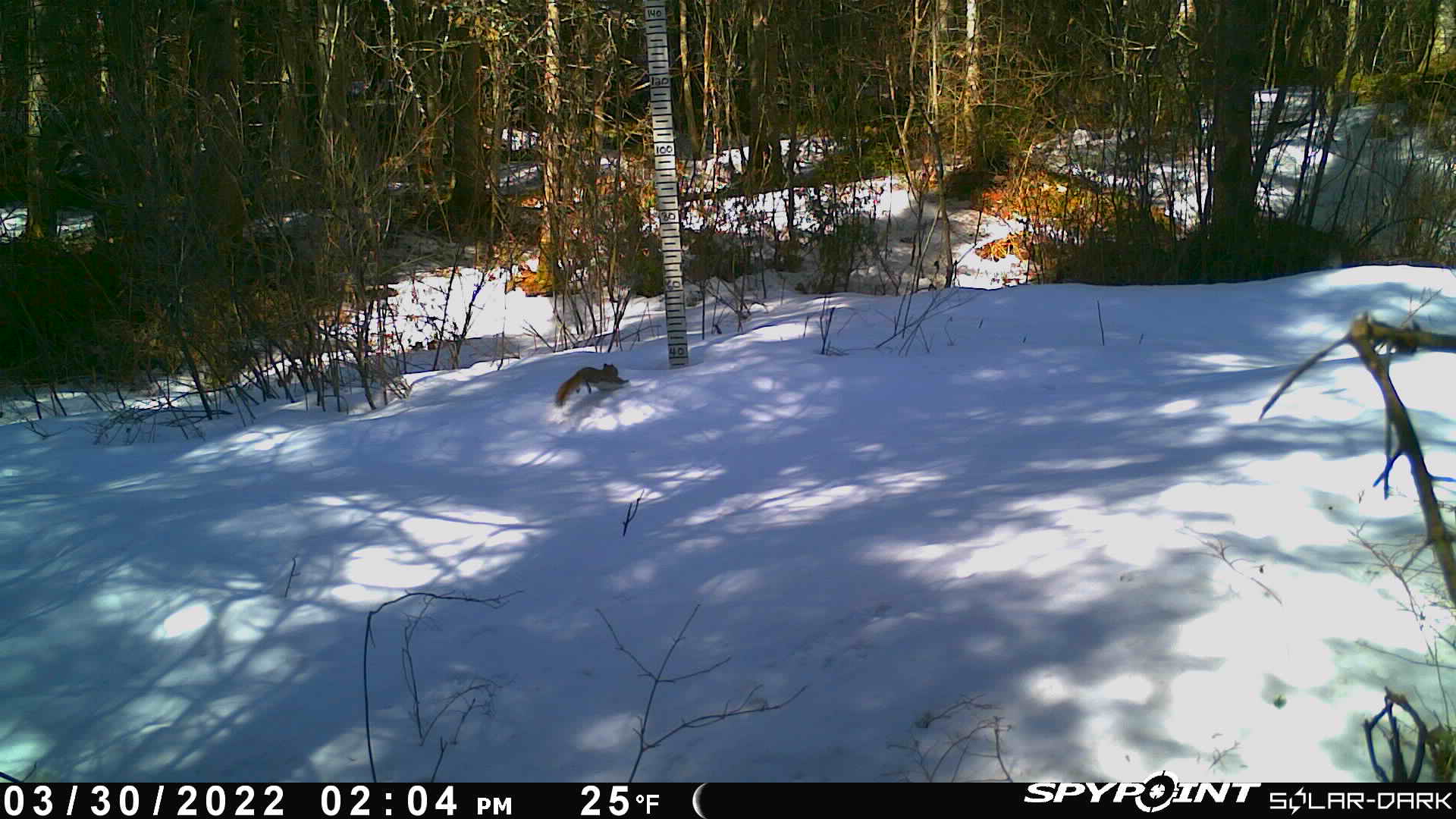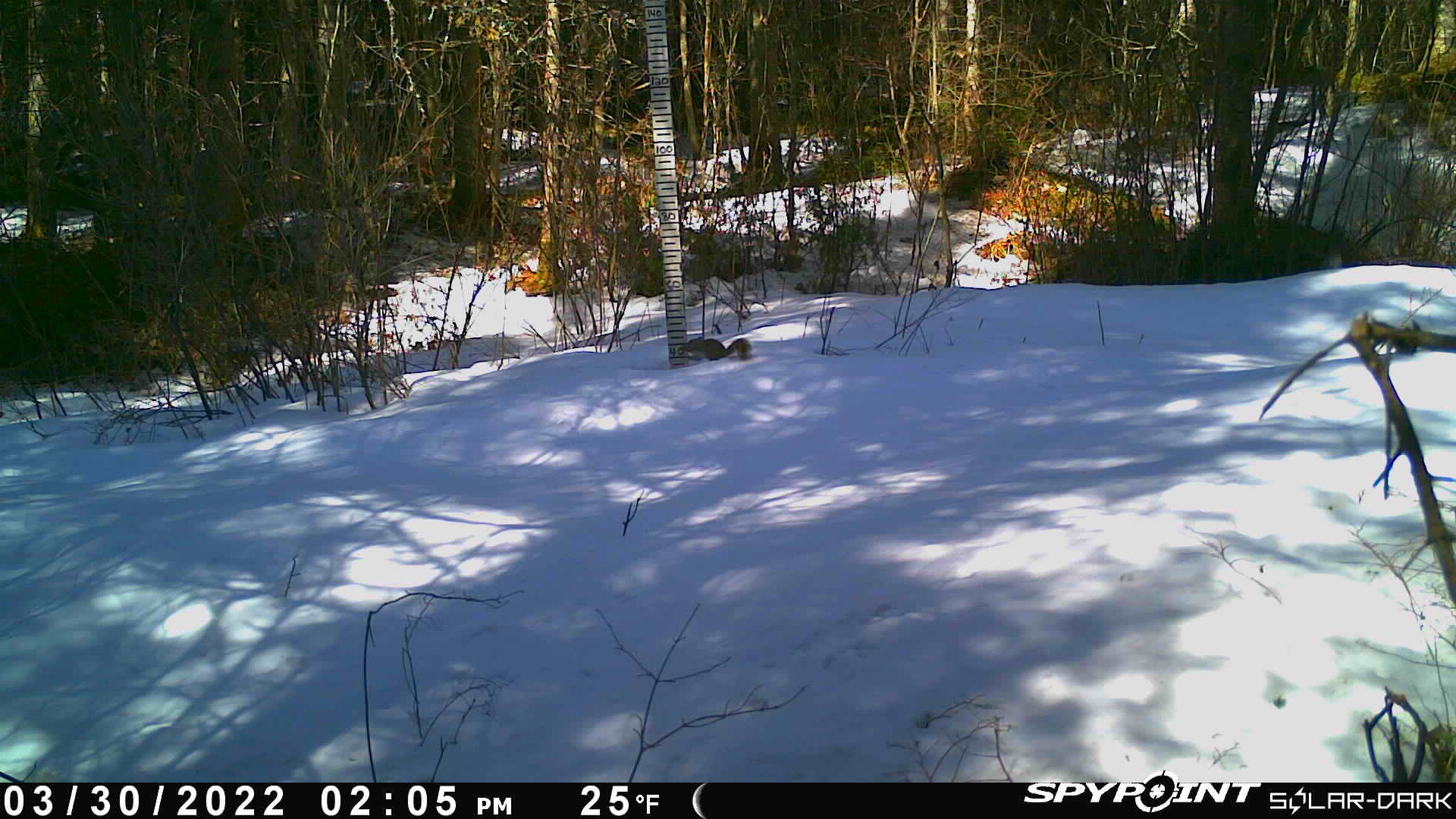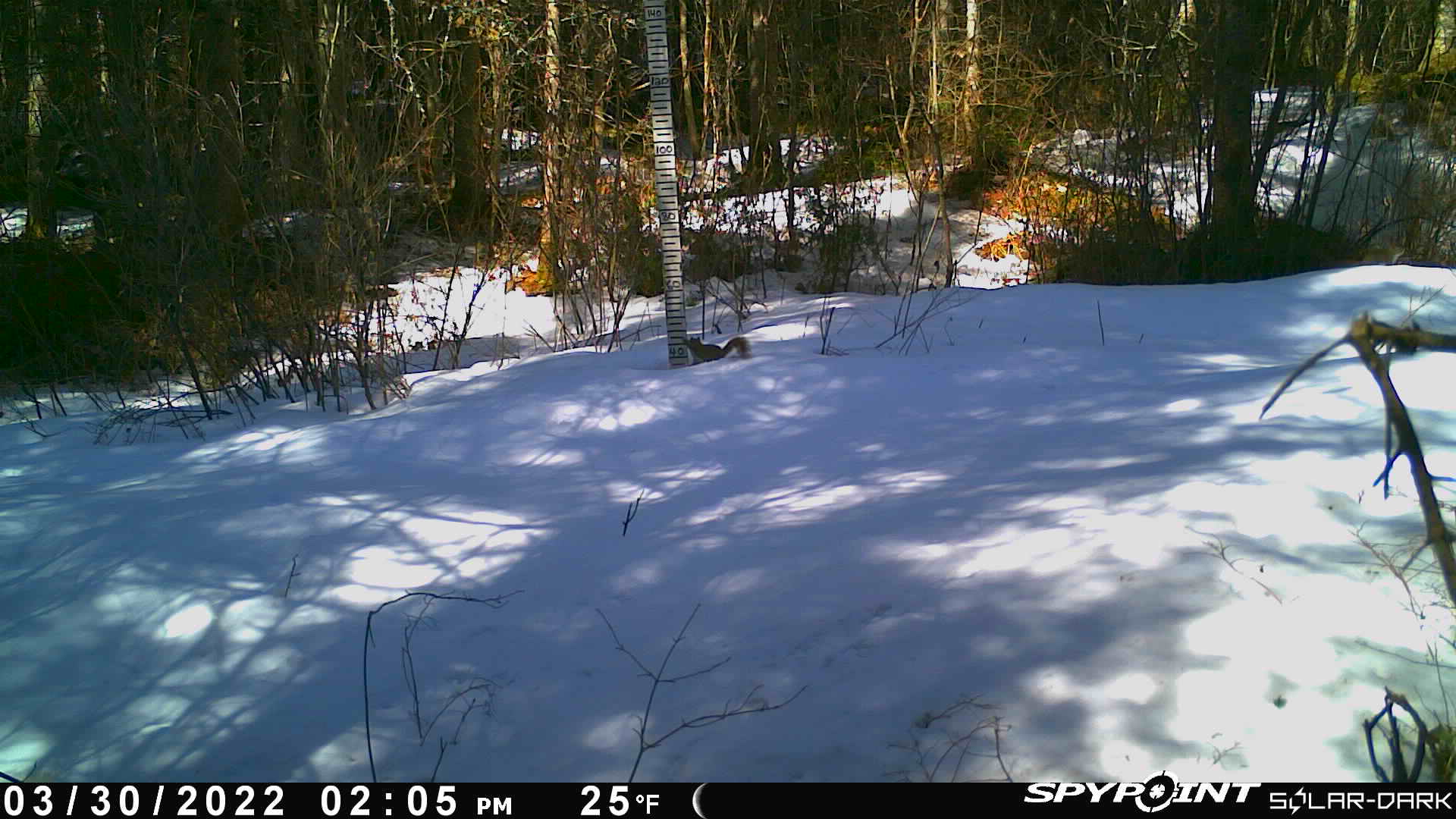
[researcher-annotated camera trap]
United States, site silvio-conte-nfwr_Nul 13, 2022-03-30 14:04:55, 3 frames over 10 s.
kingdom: Animalia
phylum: Chordata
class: Mammalia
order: Rodentia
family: Sciuridae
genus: Tamiasciurus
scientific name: Tamiasciurus hudsonicus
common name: red squirrel